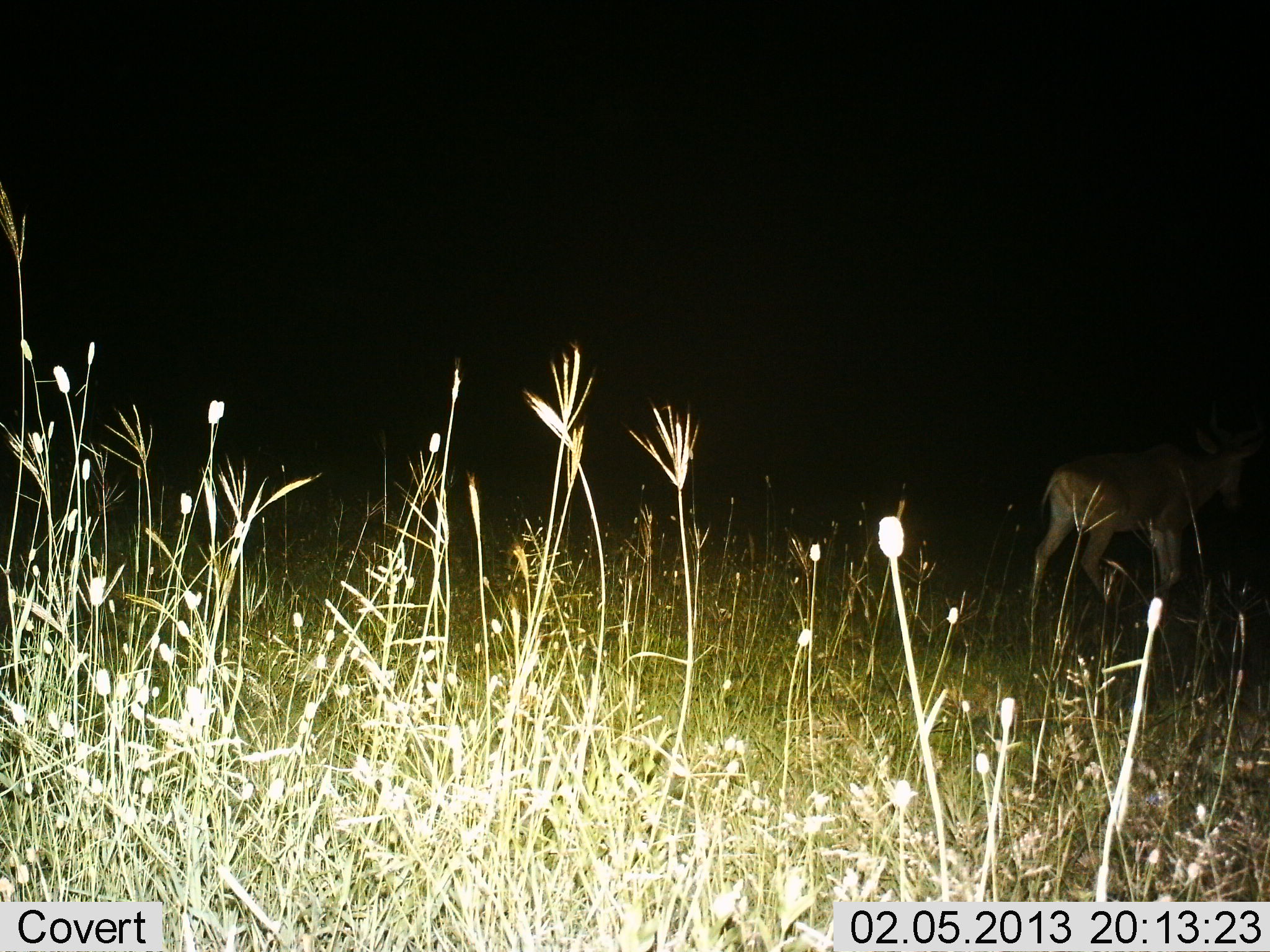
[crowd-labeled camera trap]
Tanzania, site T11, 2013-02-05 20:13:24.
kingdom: Animalia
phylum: Chordata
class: Mammalia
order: Artiodactyla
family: Bovidae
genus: Alcelaphus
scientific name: Alcelaphus buselaphus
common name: hartebeest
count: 1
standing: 33%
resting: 0%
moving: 67%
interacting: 0%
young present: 0%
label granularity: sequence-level